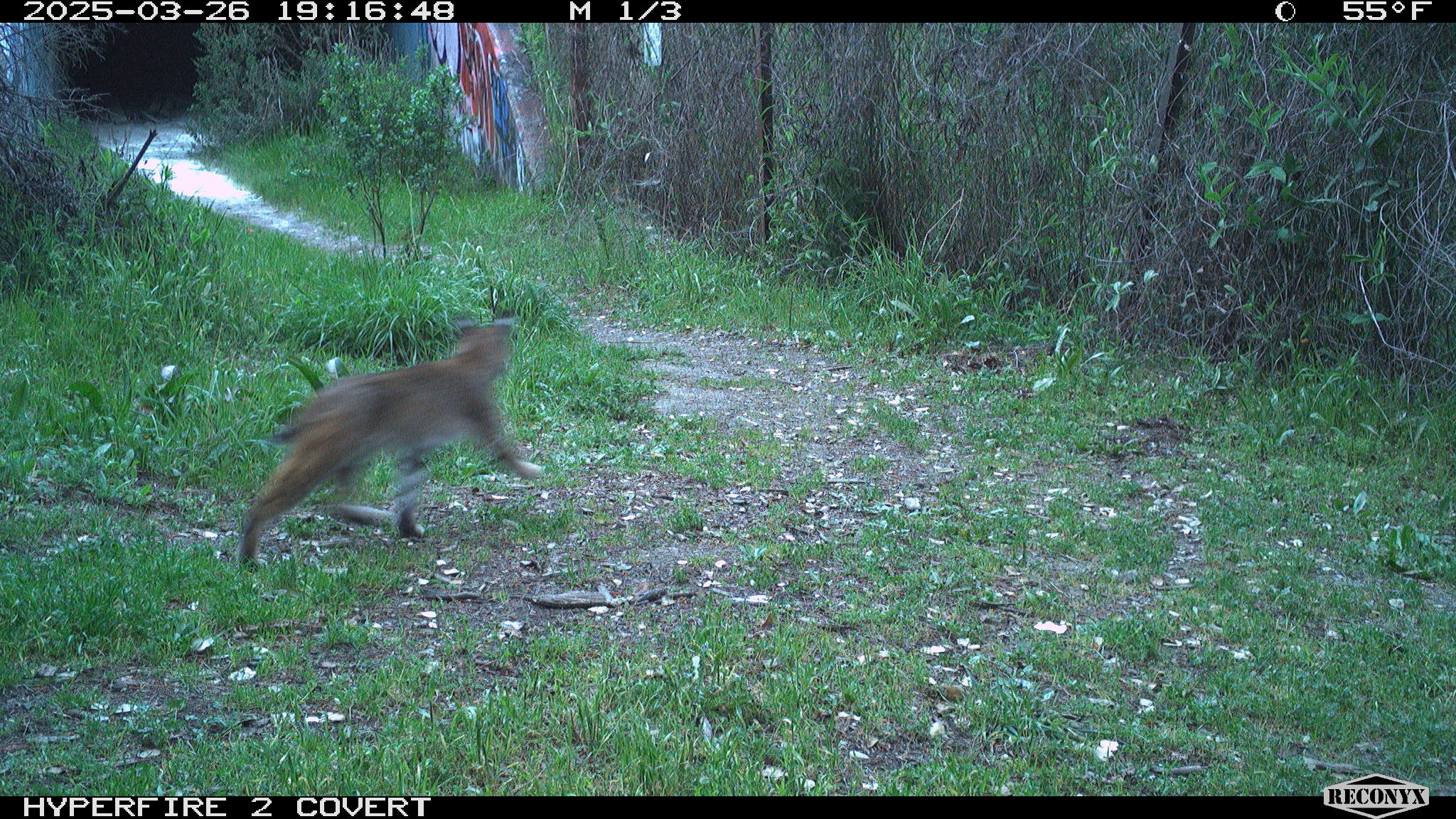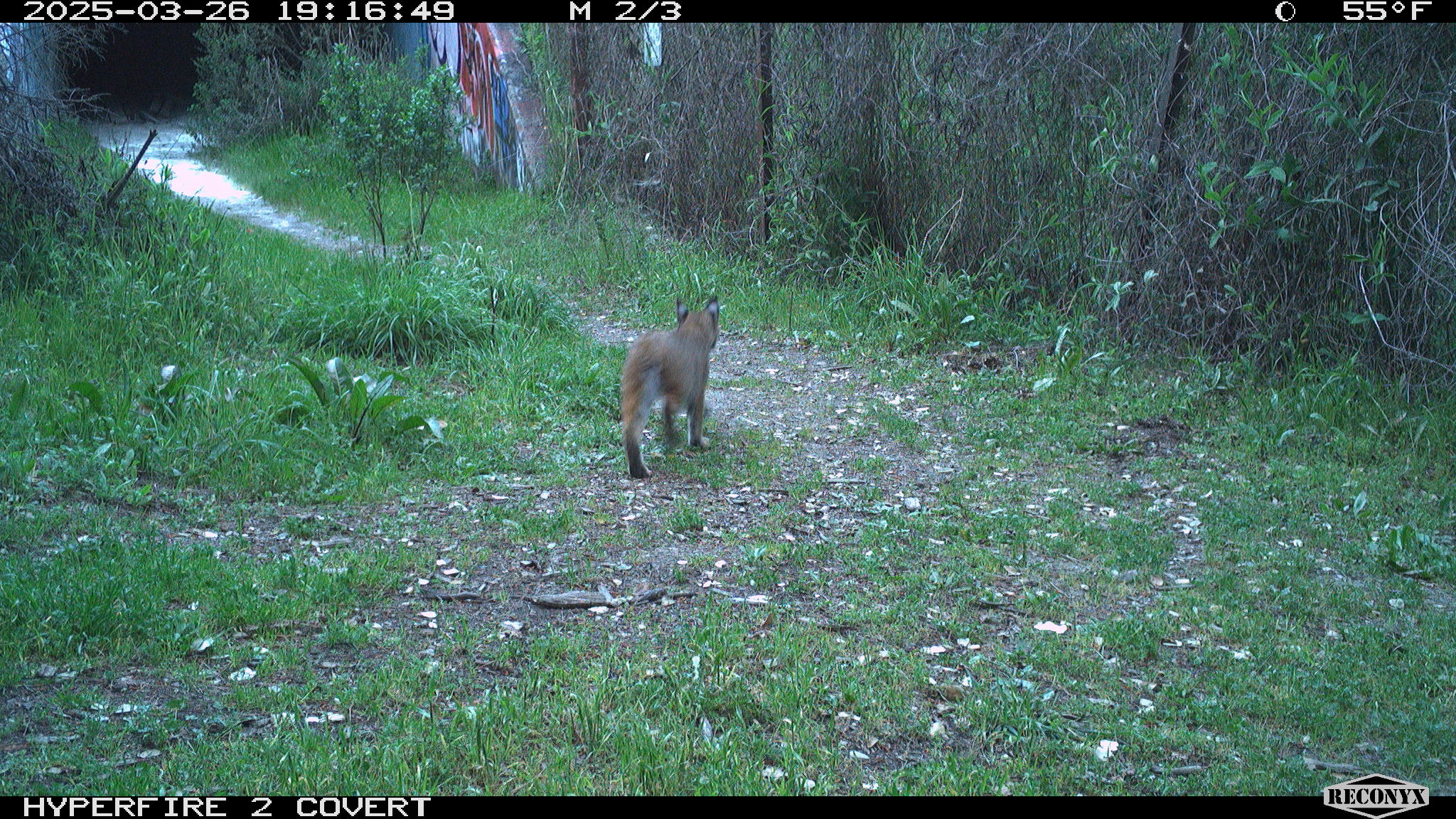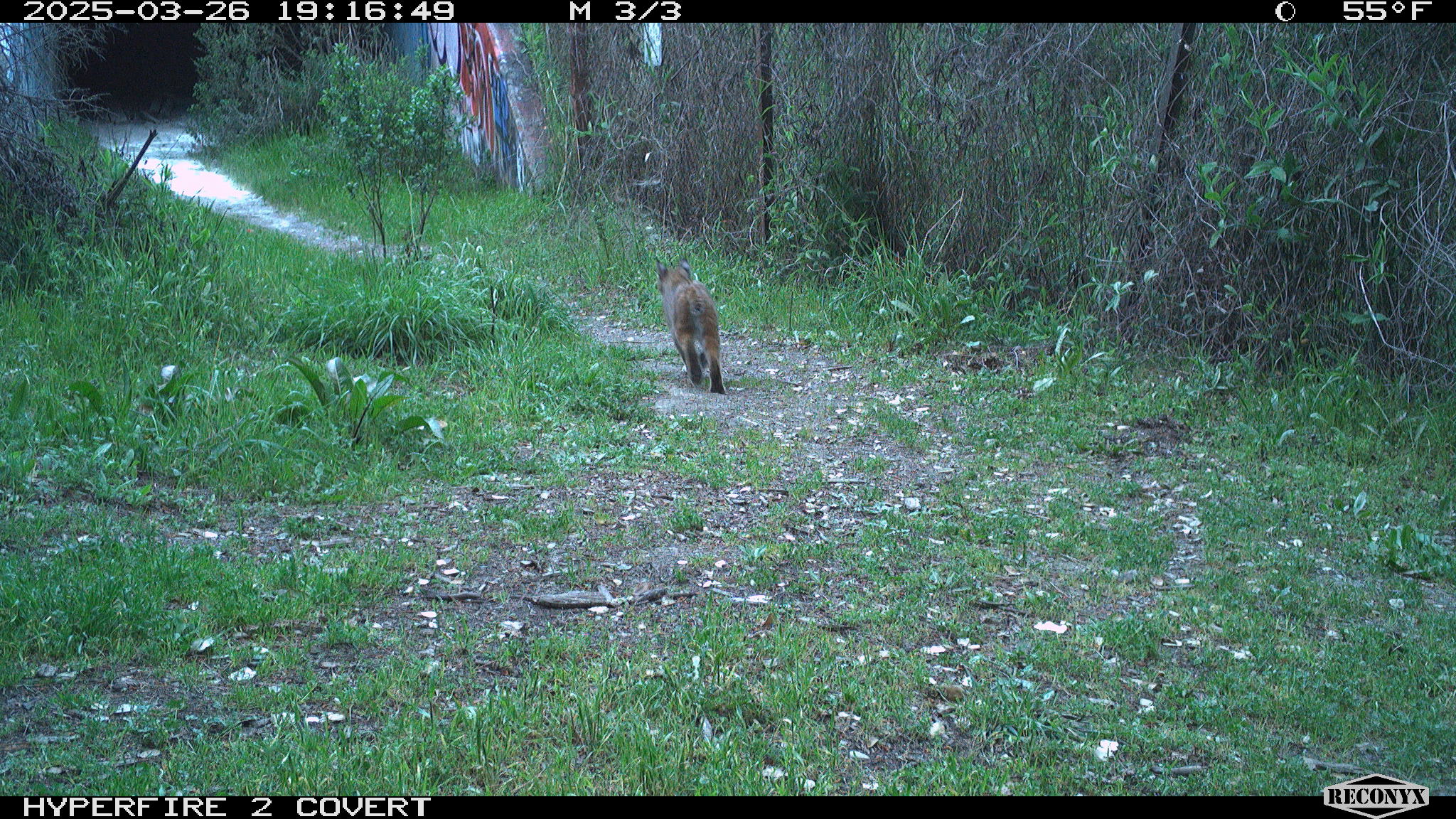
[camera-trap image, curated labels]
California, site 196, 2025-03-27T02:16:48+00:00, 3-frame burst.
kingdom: Animalia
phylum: Chordata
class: Mammalia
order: Carnivora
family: Felidae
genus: Lynx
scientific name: Lynx rufus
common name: bobcat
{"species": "bobcat (Lynx rufus)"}